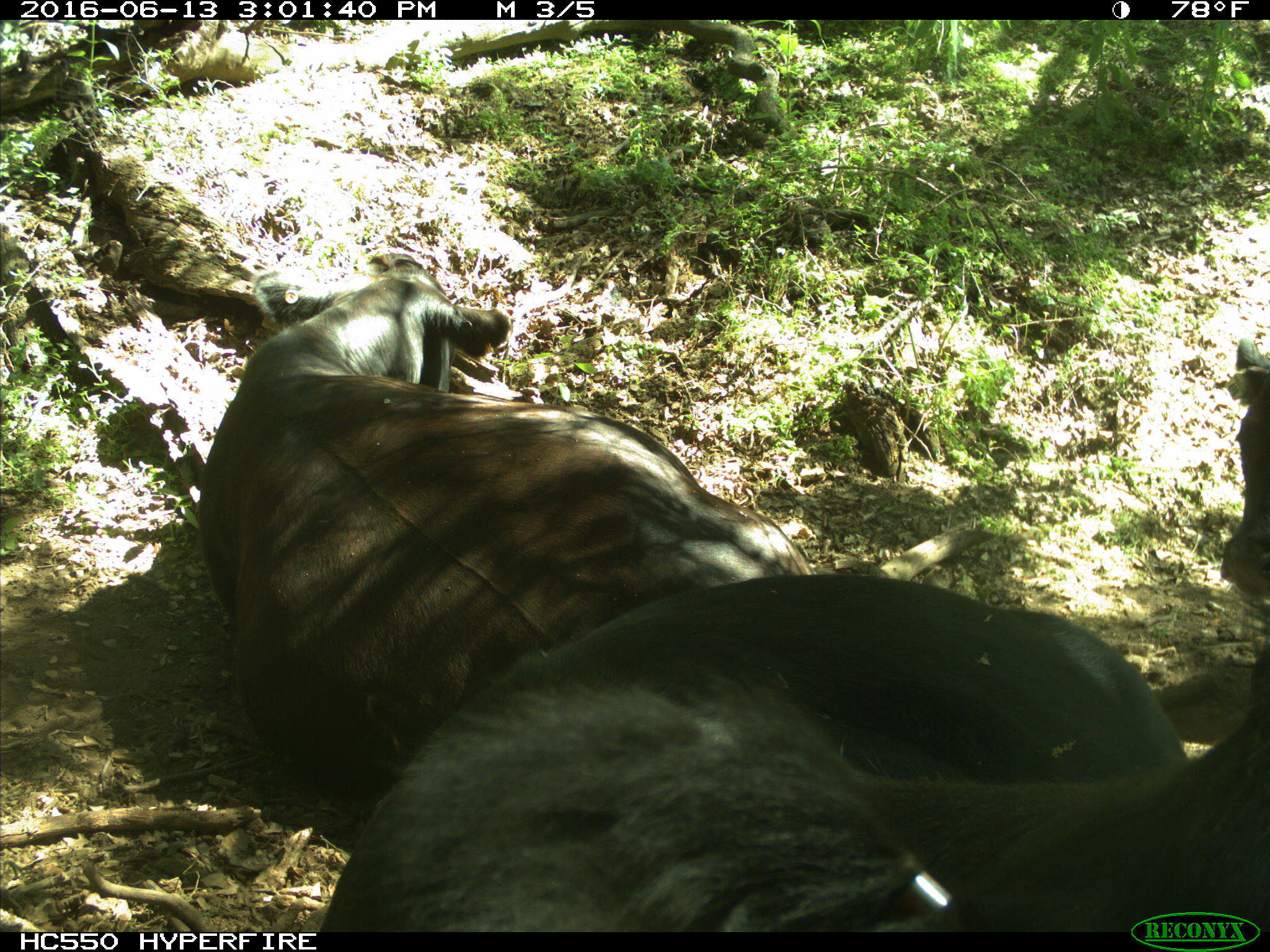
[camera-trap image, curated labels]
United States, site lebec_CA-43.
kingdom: Animalia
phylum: Chordata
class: Mammalia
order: Artiodactyla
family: Bovidae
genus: Bos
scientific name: Bos taurus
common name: domestic cow